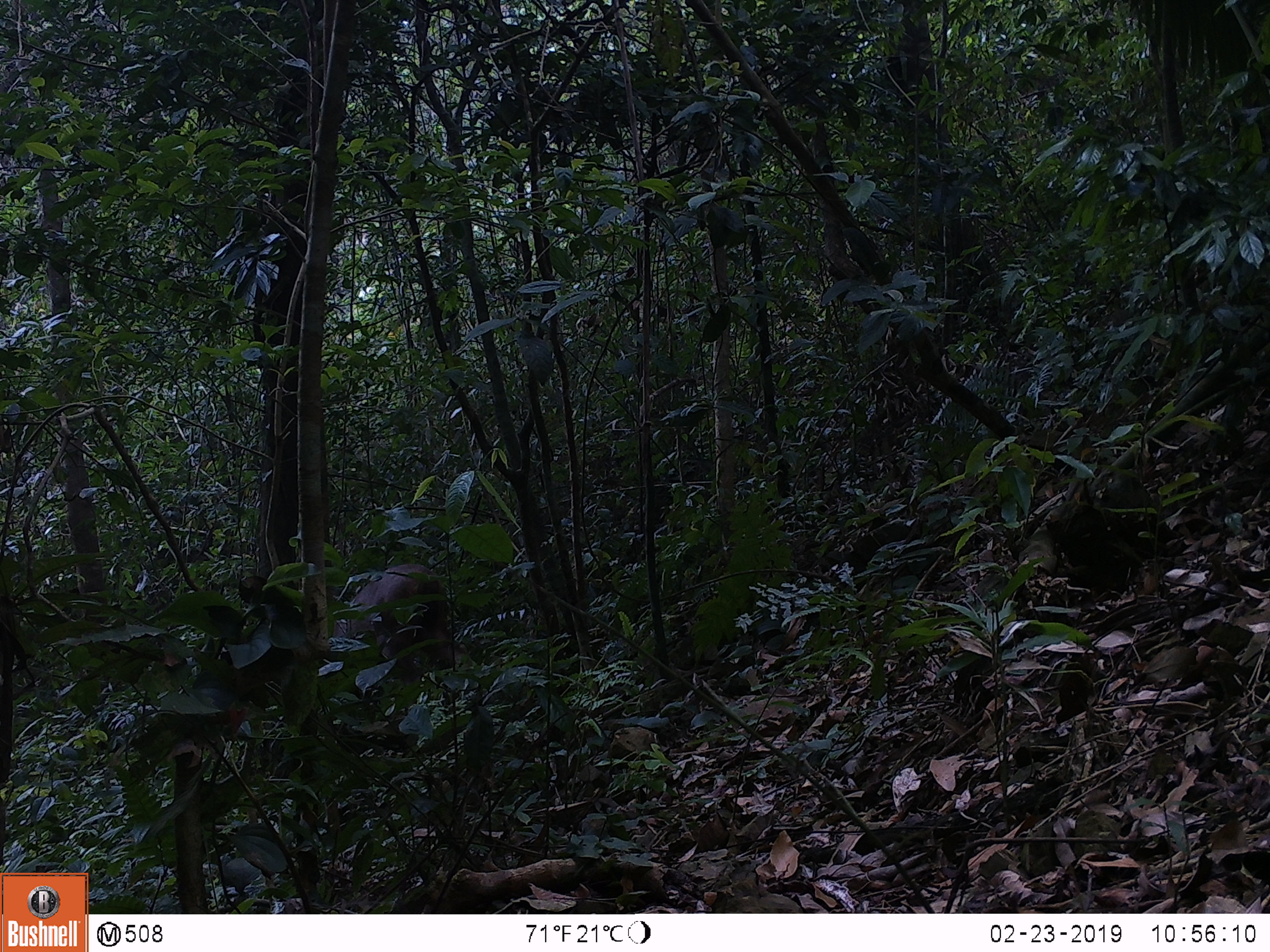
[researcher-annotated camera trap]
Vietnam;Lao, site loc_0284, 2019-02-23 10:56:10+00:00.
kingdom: Animalia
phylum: Chordata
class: Mammalia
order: Artiodactyla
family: Cervidae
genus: Rusa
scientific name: Rusa unicolor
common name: sambar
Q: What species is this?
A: Sambar (Rusa unicolor).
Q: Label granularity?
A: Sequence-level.